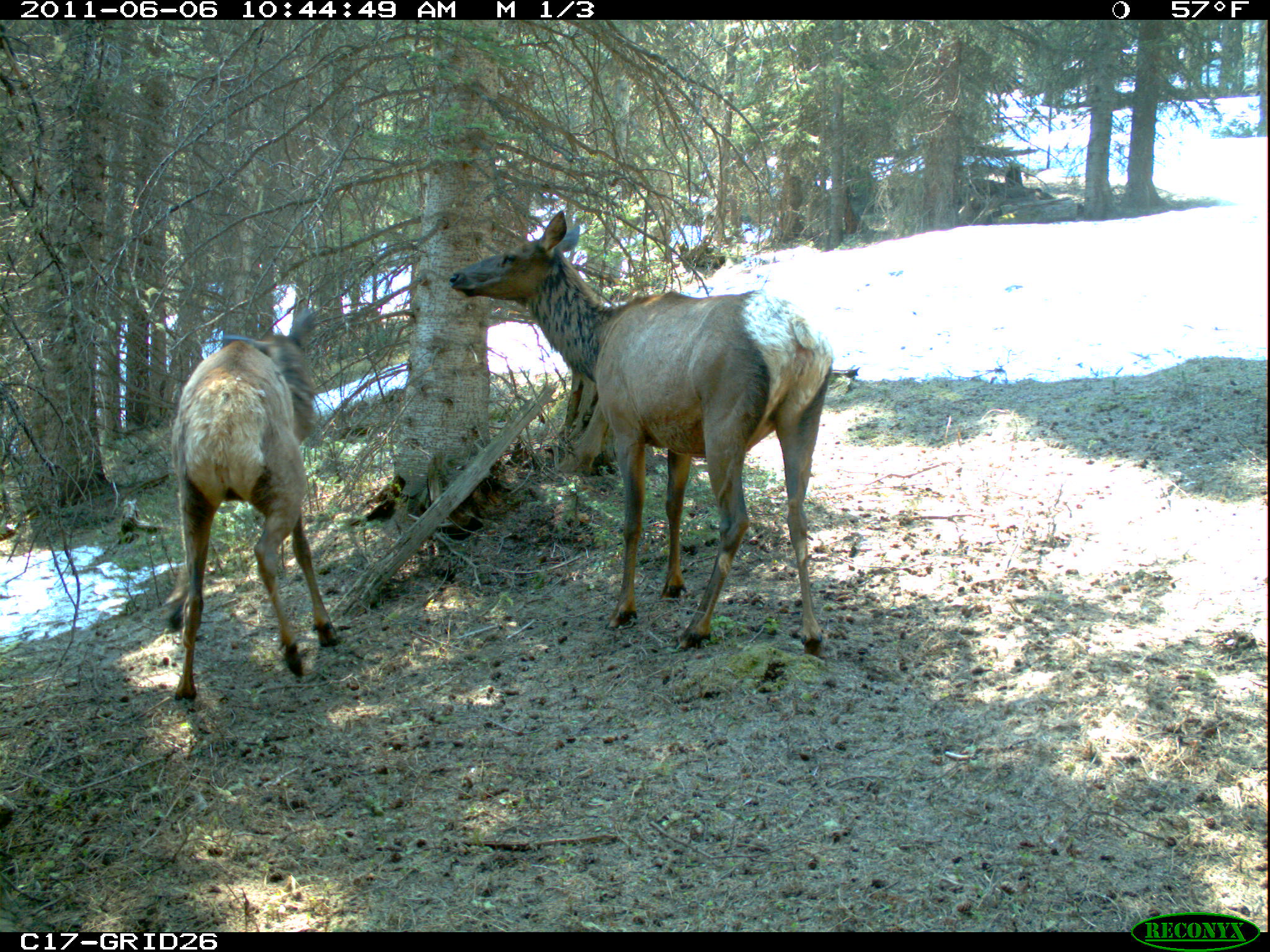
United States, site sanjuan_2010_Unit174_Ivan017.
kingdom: Animalia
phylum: Chordata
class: Mammalia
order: Artiodactyla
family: Cervidae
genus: Cervus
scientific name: Cervus elaphus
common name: red deer